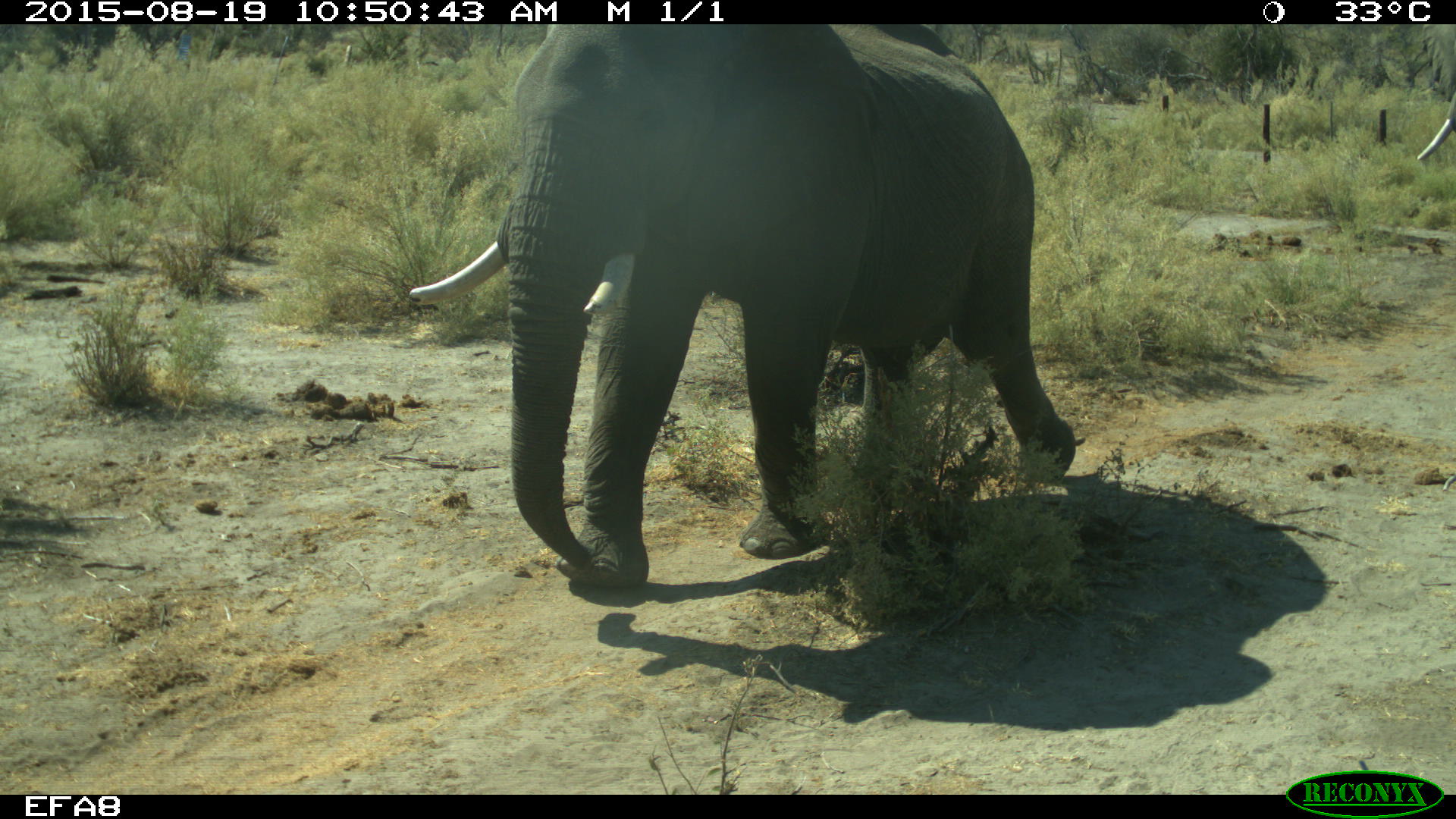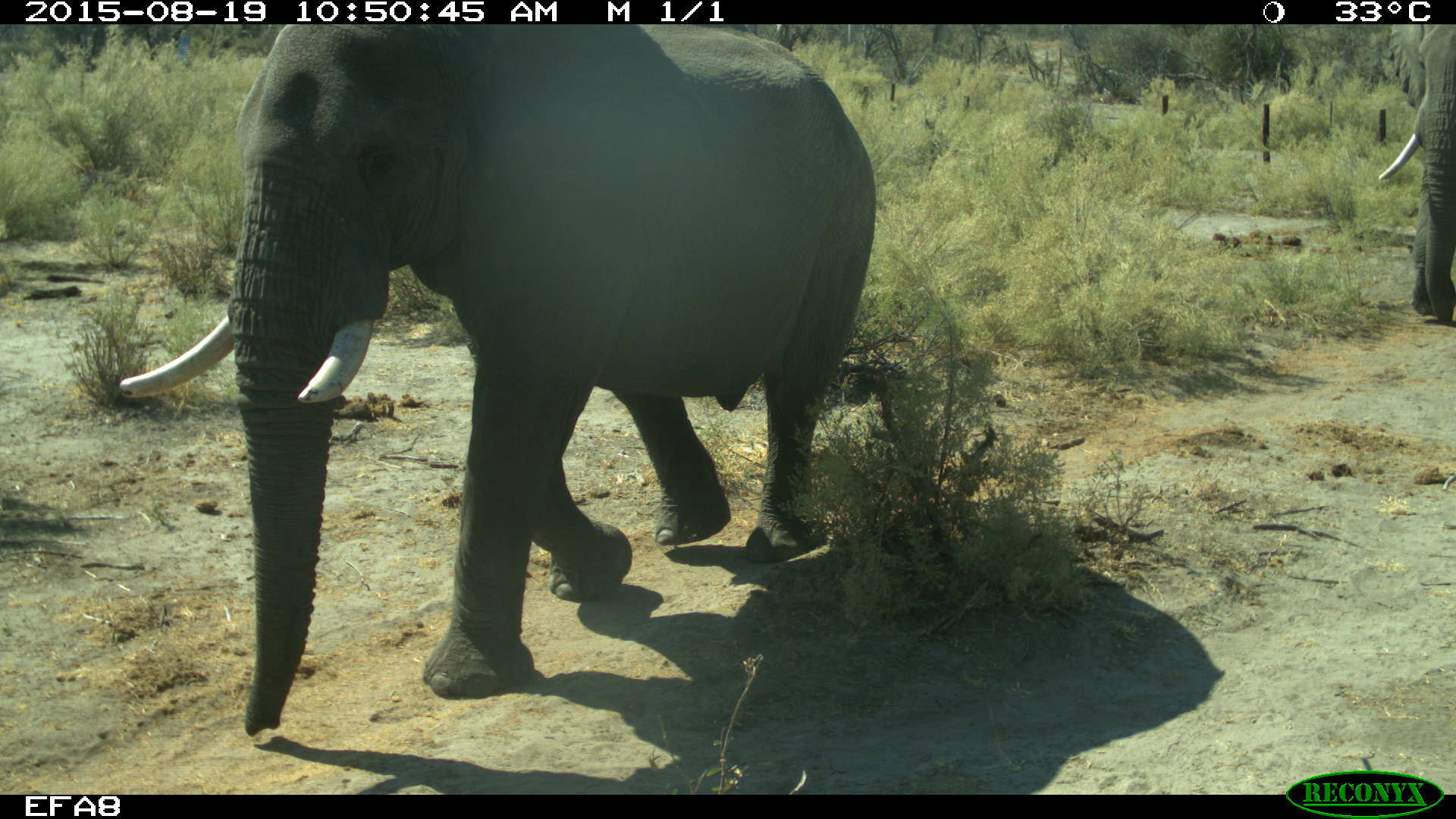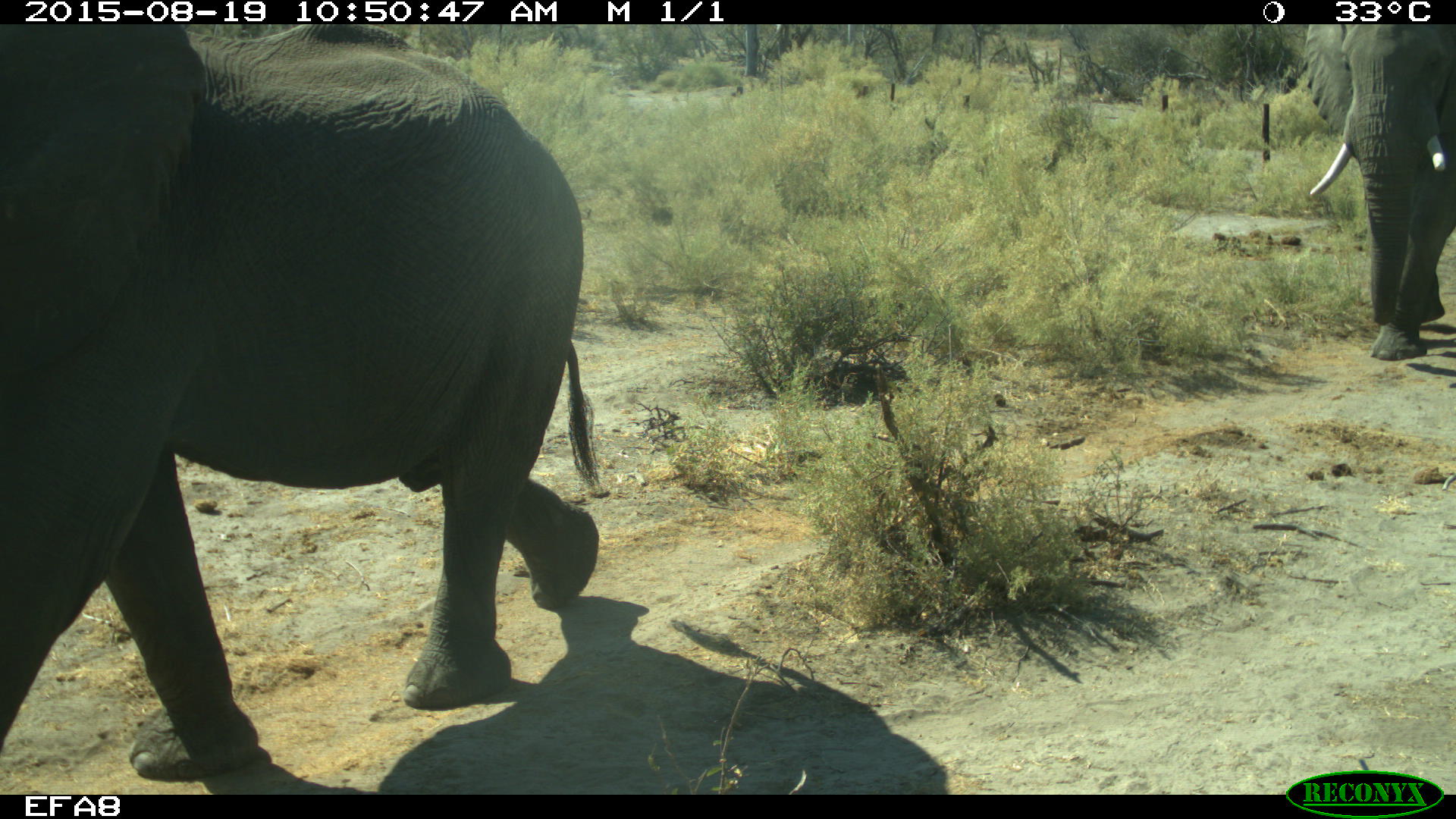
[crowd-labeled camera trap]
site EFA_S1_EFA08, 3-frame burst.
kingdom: Animalia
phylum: Chordata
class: Mammalia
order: Proboscidea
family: Elephantidae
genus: Loxodonta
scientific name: Loxodonta africana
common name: african bush elephant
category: elephant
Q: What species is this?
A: Elephant (african bush elephant) (Loxodonta africana).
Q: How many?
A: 1.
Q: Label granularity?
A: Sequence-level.